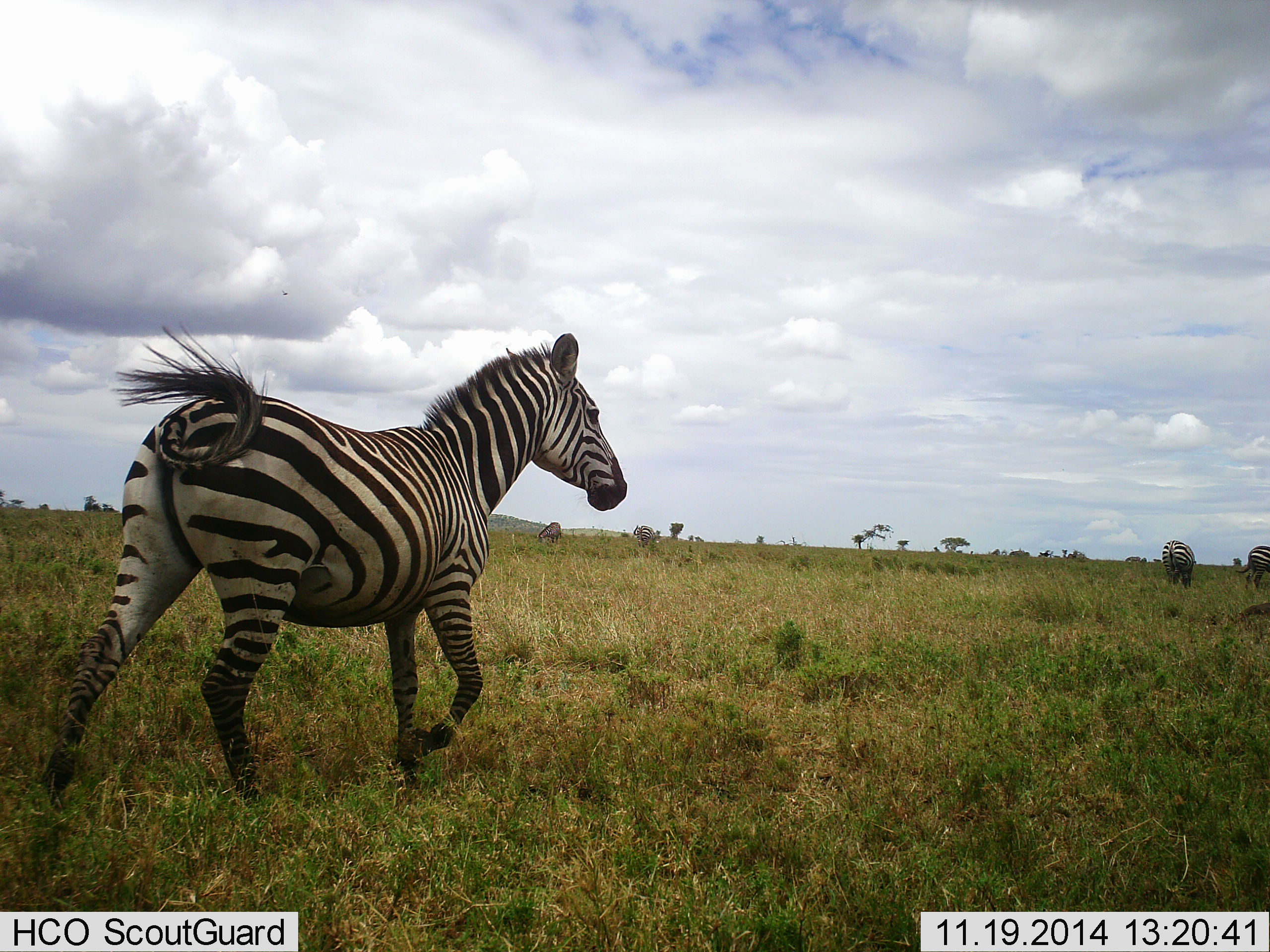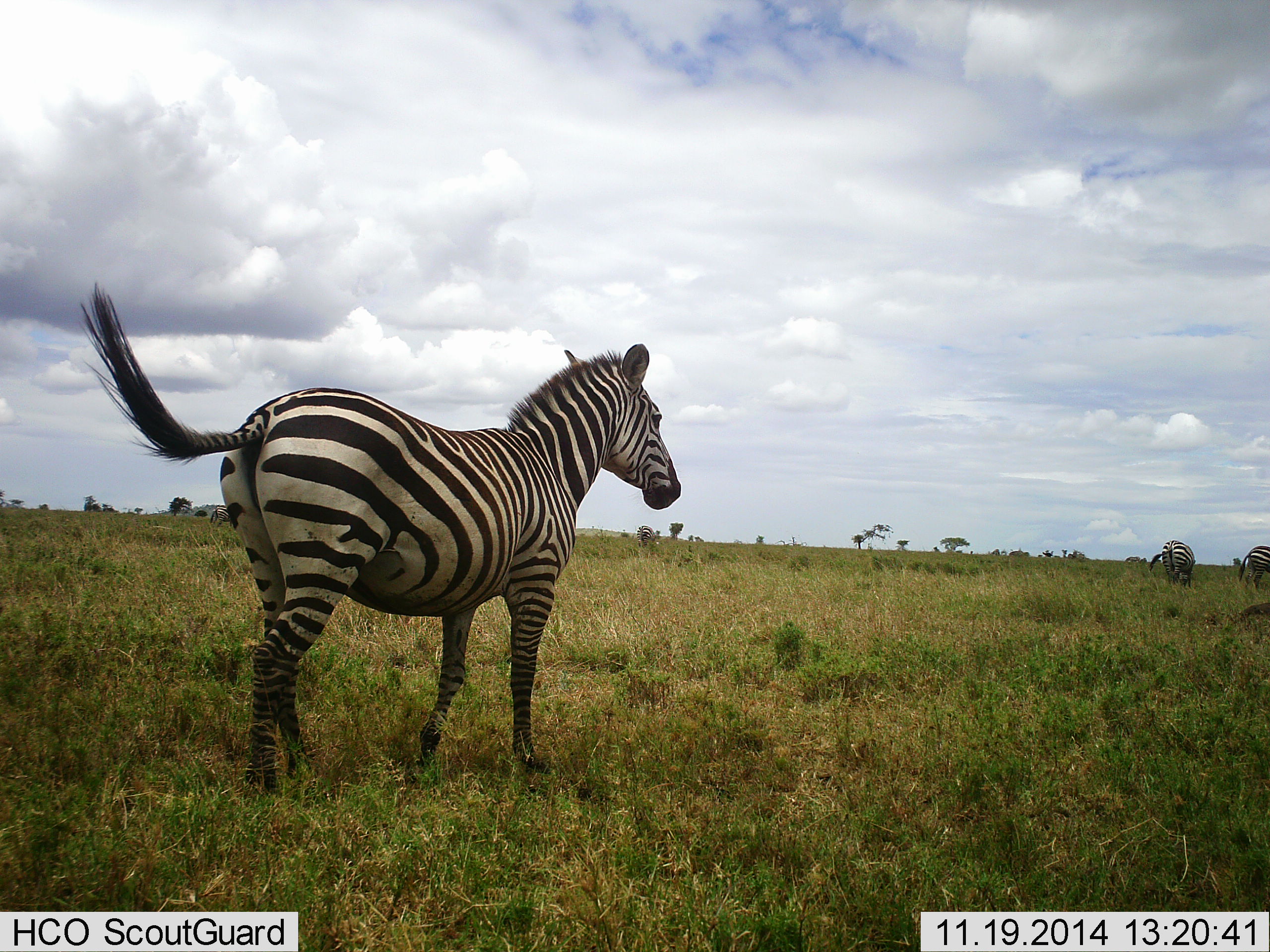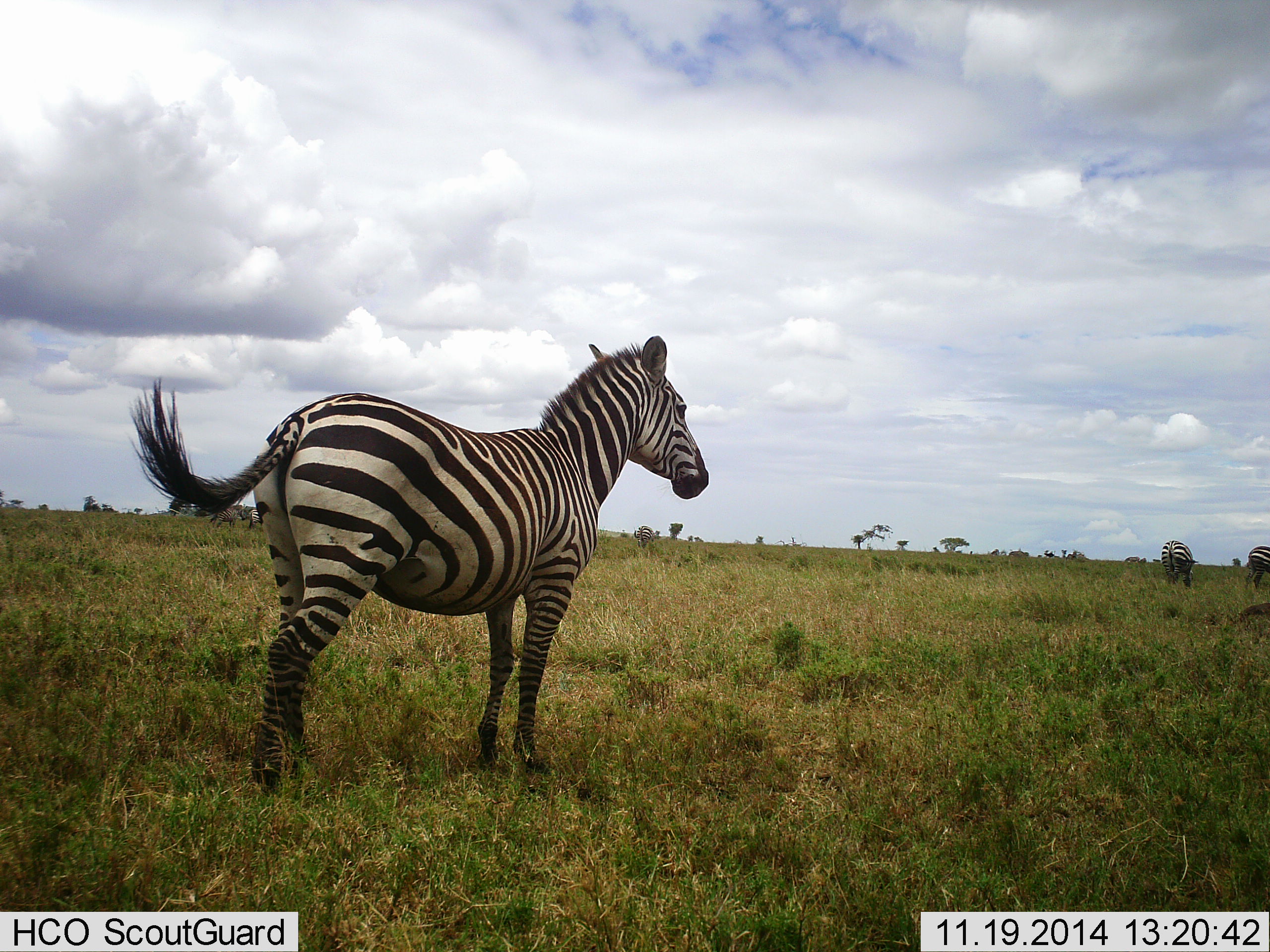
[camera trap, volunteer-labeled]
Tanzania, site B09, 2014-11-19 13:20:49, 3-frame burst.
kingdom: Animalia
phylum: Chordata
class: Mammalia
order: Perissodactyla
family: Equidae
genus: Equus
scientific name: Equus quagga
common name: plains zebra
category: zebra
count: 3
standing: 60%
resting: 0%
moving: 80%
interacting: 0%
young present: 0%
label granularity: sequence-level